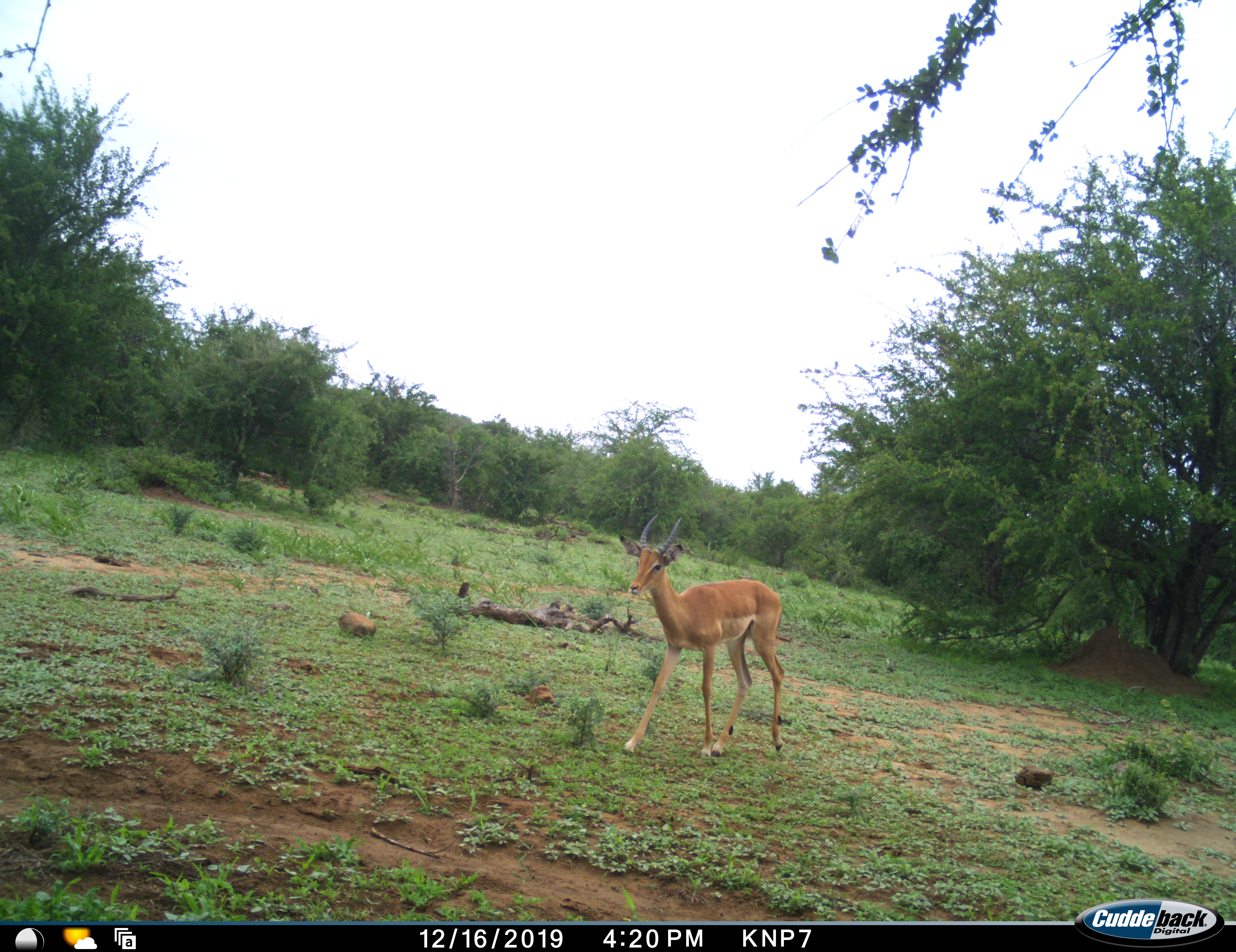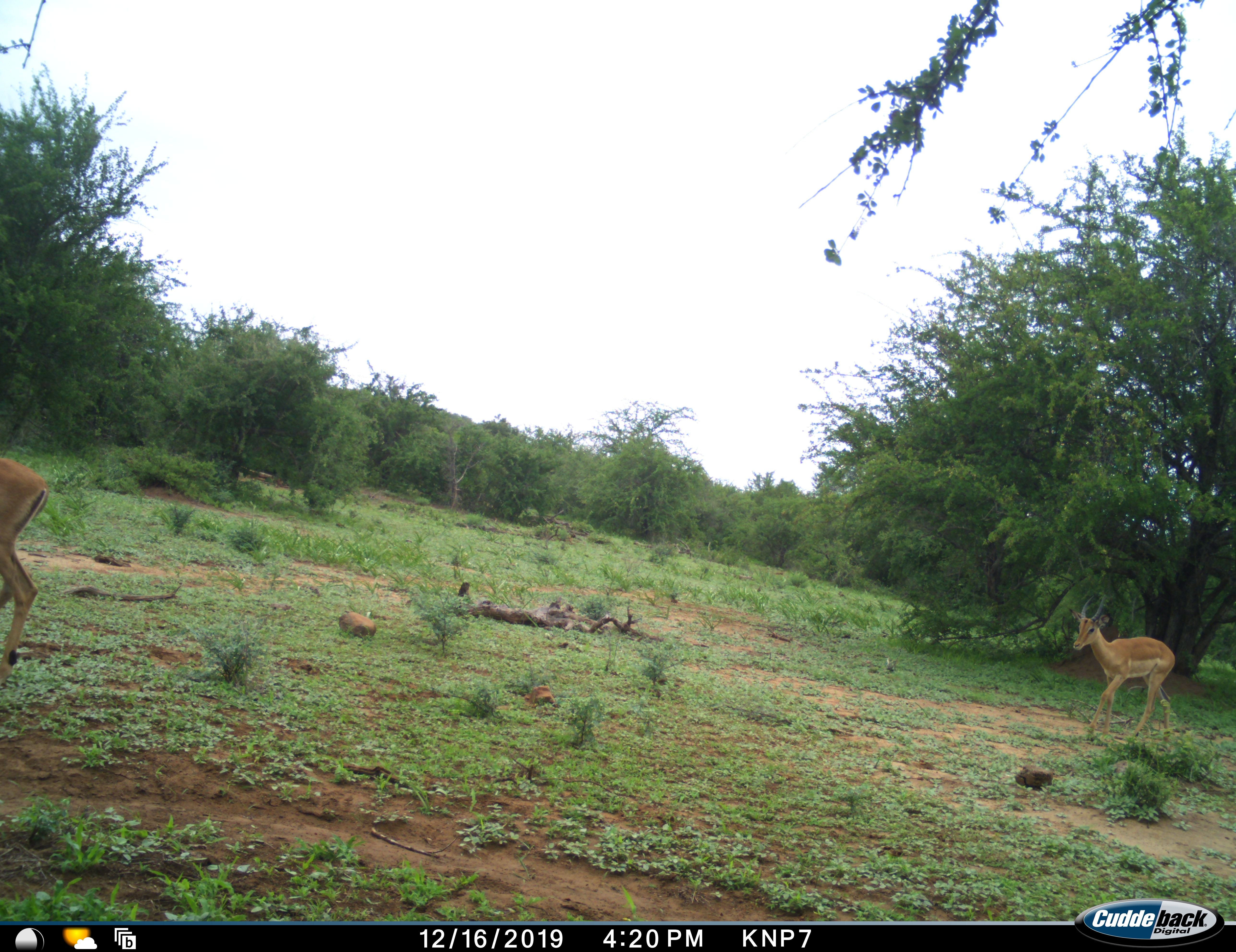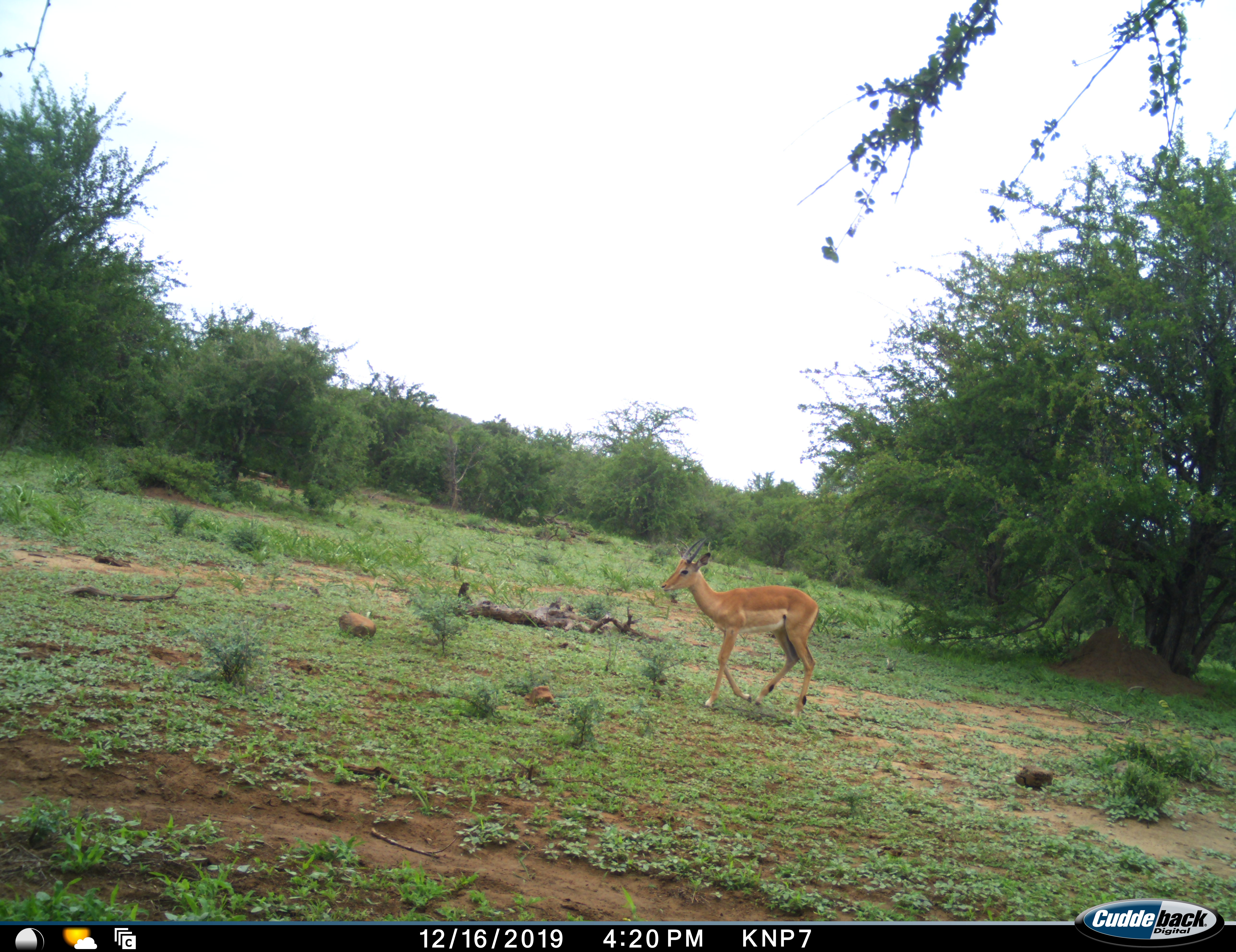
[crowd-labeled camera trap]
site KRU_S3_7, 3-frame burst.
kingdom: Animalia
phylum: Chordata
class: Mammalia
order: Artiodactyla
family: Bovidae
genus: Aepyceros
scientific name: Aepyceros melampus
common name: impala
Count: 2.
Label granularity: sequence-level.